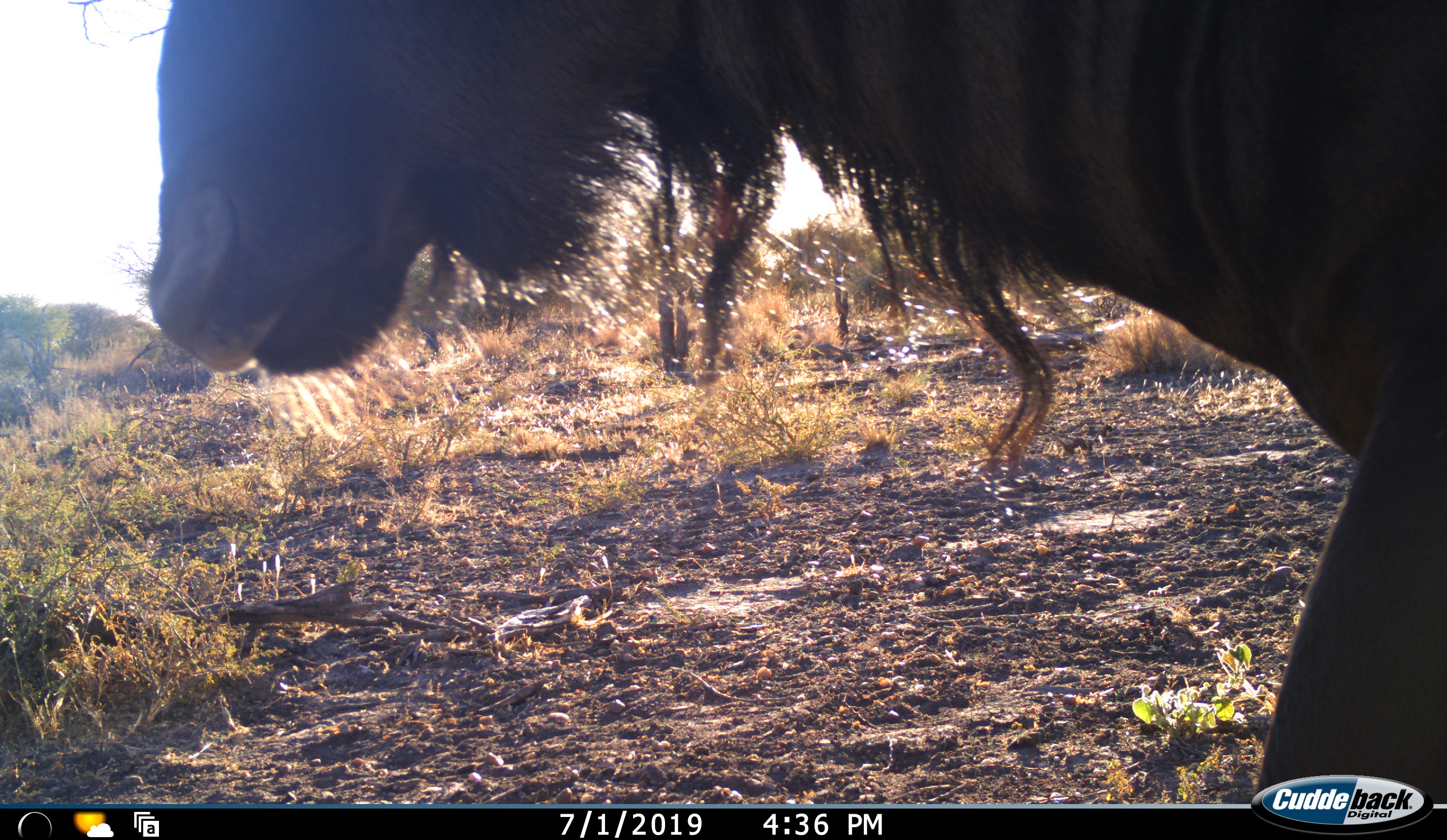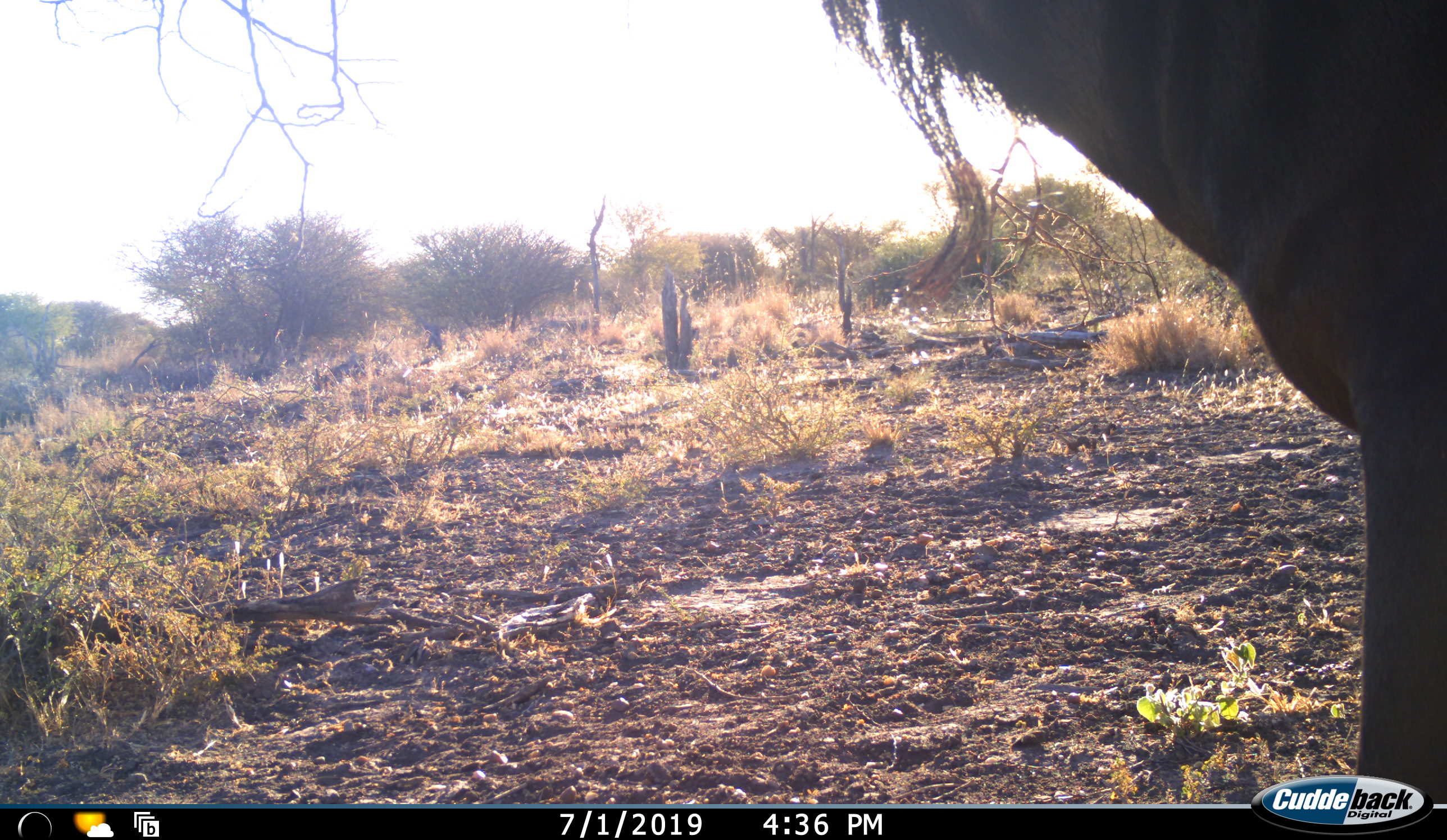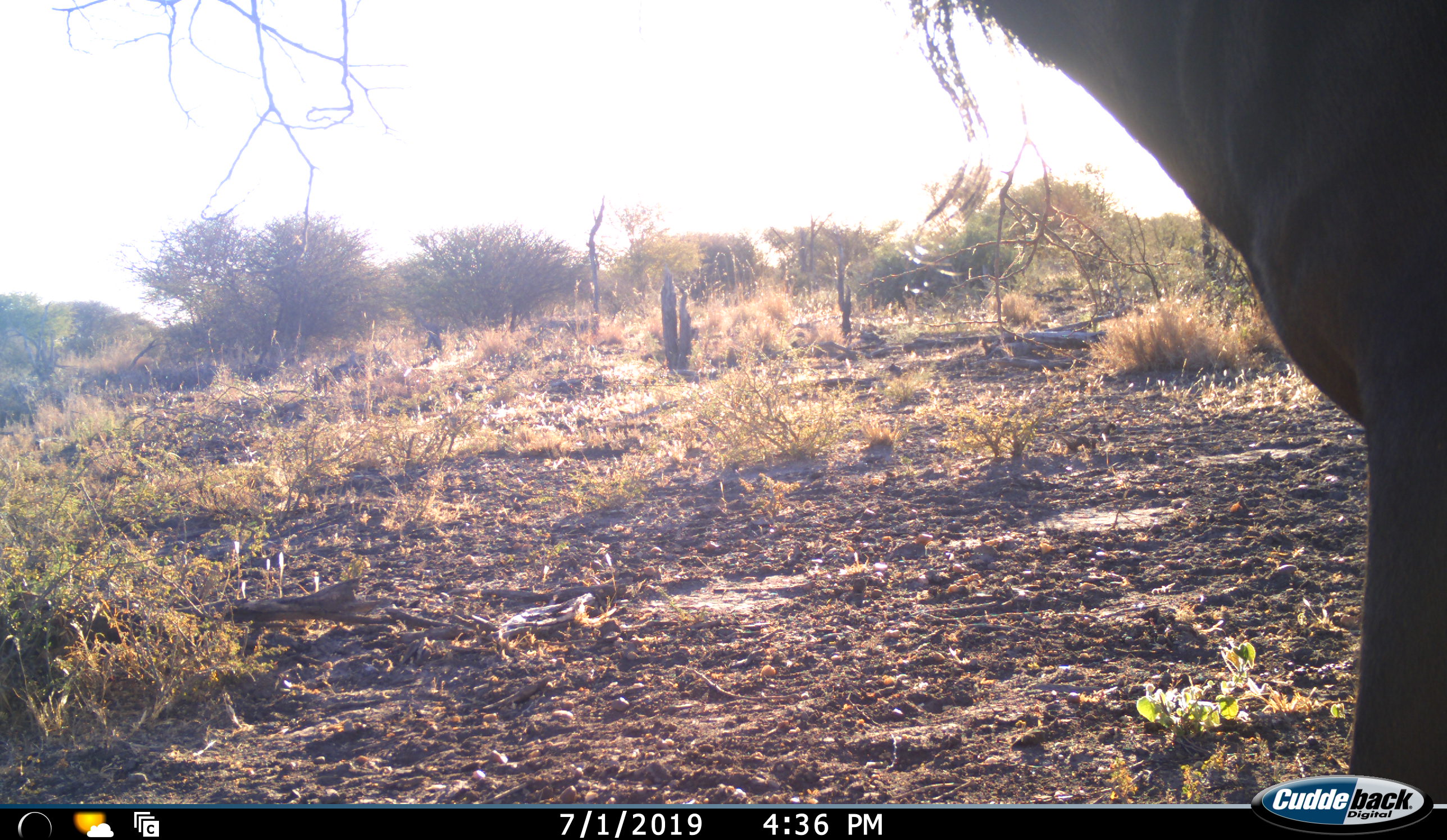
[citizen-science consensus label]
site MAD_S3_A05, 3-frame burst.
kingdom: Animalia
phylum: Chordata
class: Mammalia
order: Artiodactyla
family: Bovidae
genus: Connochaetes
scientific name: Connochaetes taurinus taurinus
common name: blue wildebeest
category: wildebeestblue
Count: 1.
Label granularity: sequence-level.